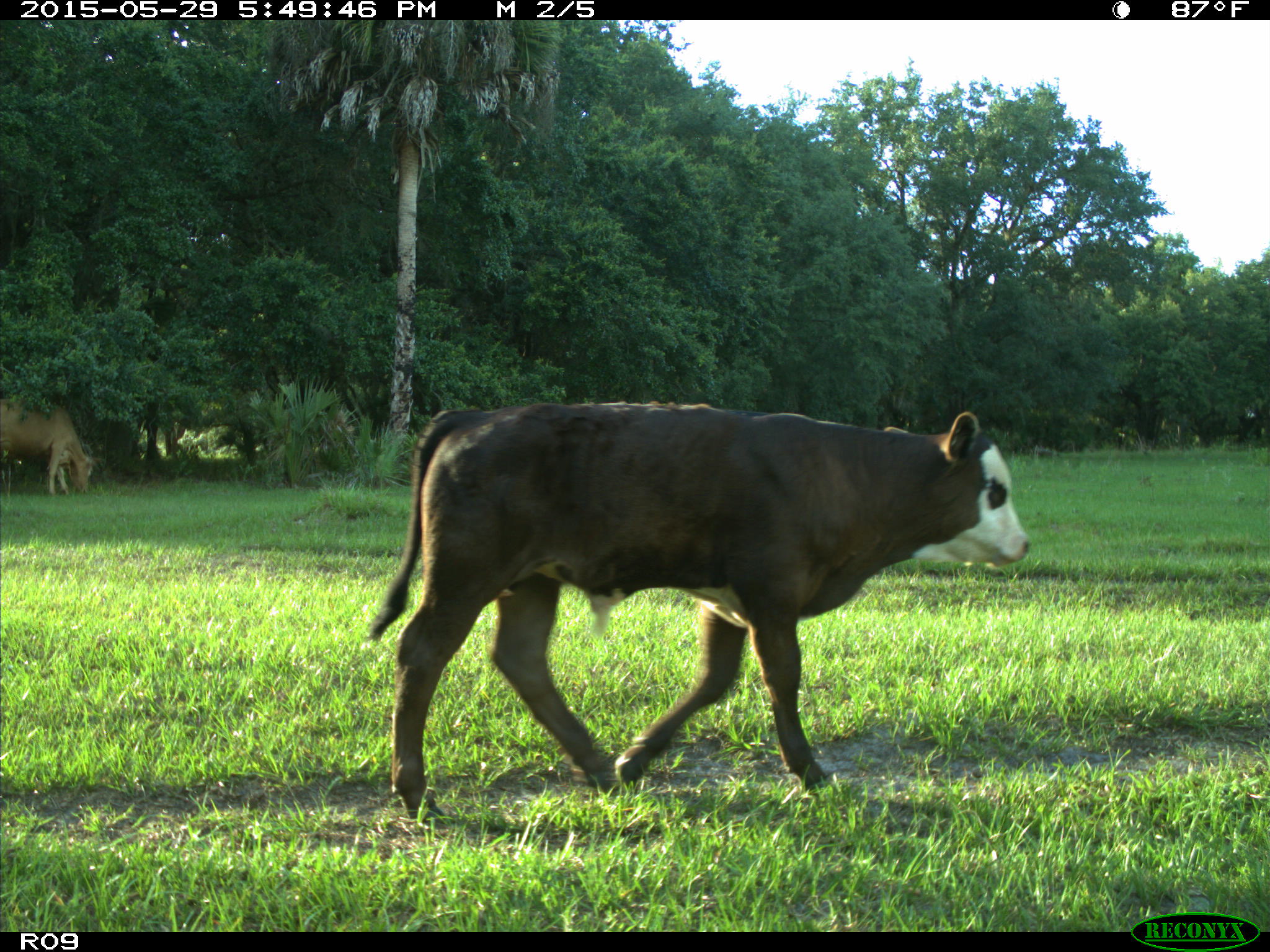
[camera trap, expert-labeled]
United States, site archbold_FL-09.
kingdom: Animalia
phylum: Chordata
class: Mammalia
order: Artiodactyla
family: Bovidae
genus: Bos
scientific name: Bos taurus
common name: domestic cow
Bos taurus (domestic cow).